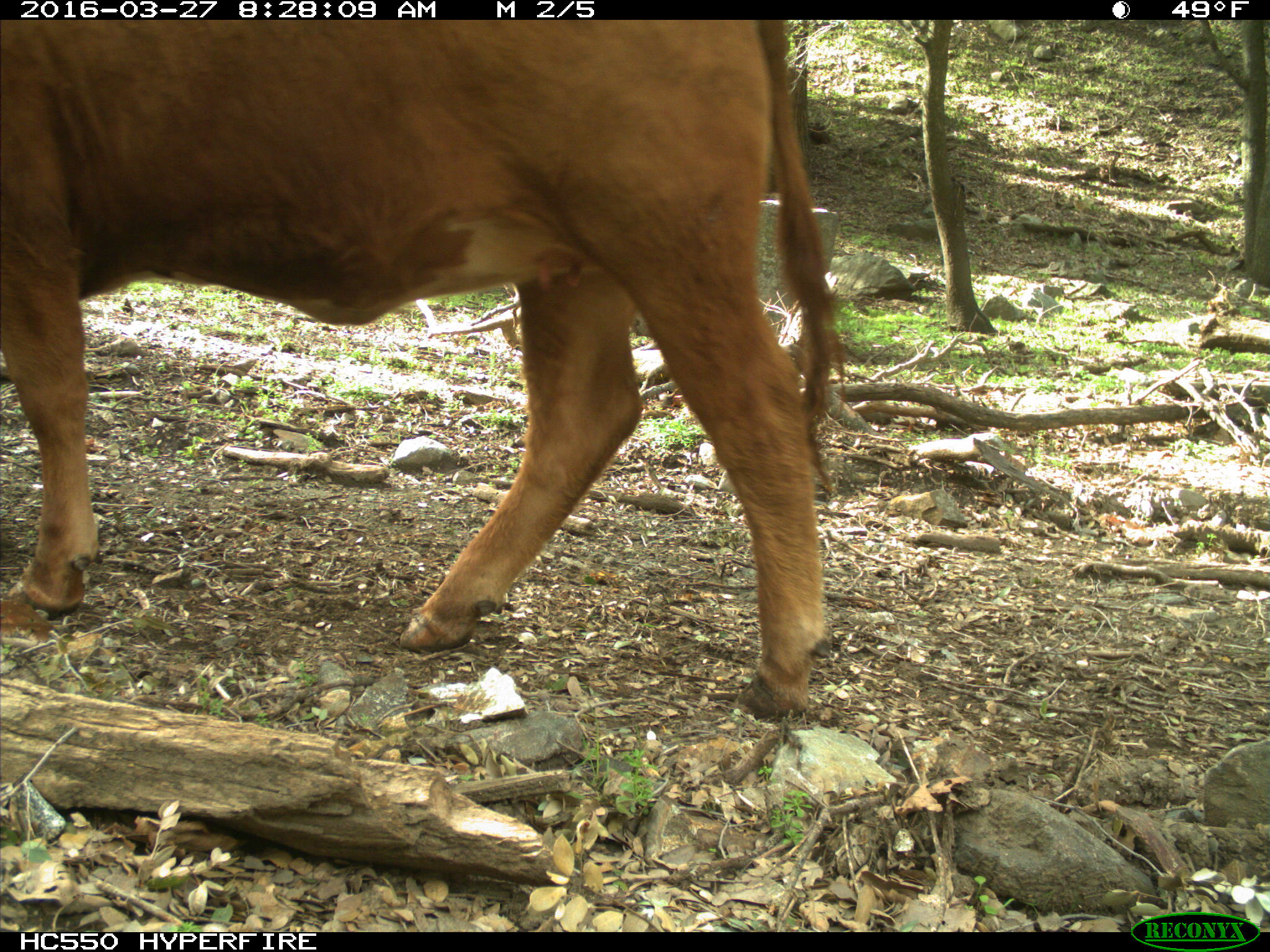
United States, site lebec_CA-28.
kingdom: Animalia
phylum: Chordata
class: Mammalia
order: Artiodactyla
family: Bovidae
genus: Bos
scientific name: Bos taurus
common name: domestic cow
Bos taurus (domestic cow).